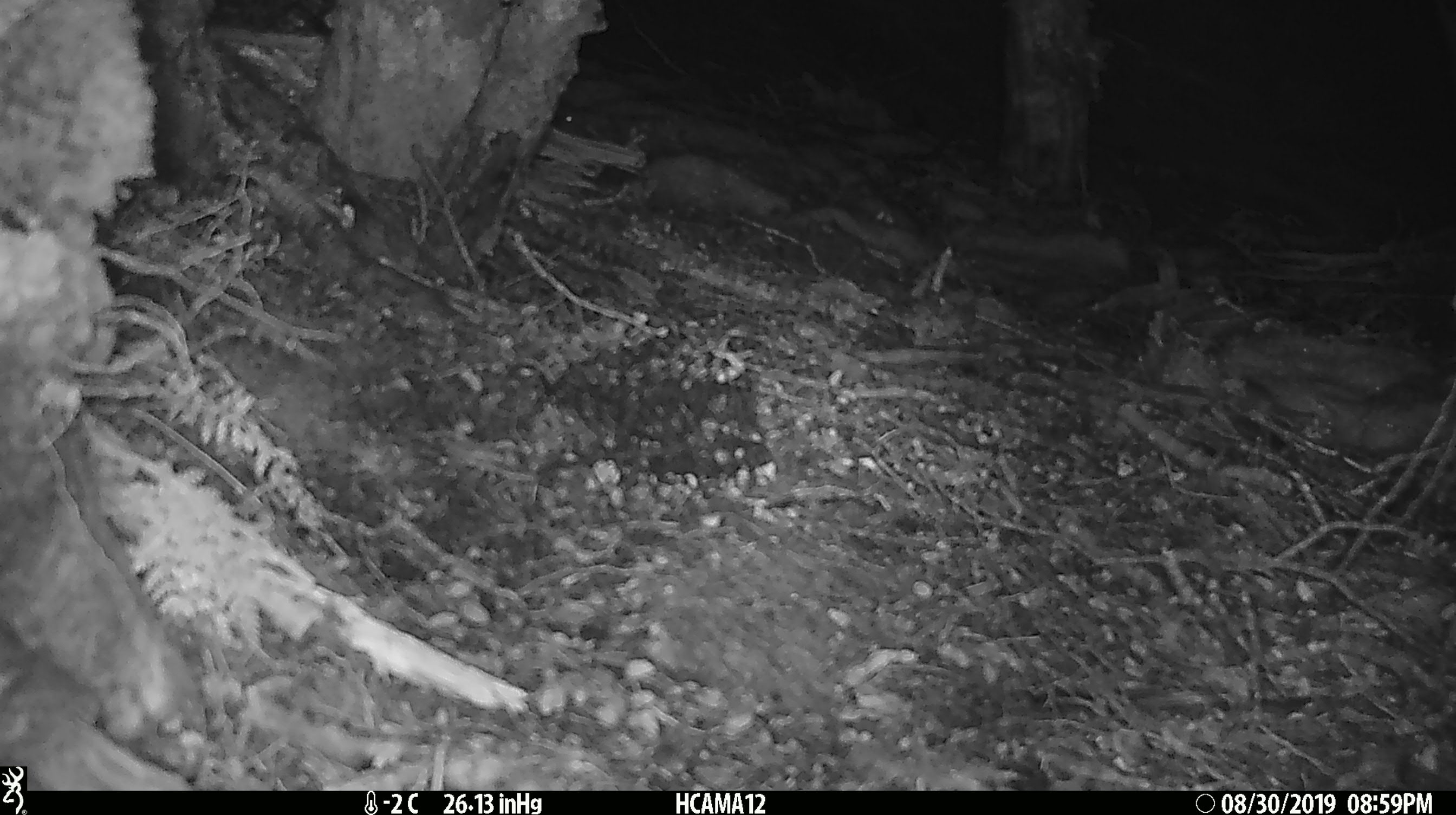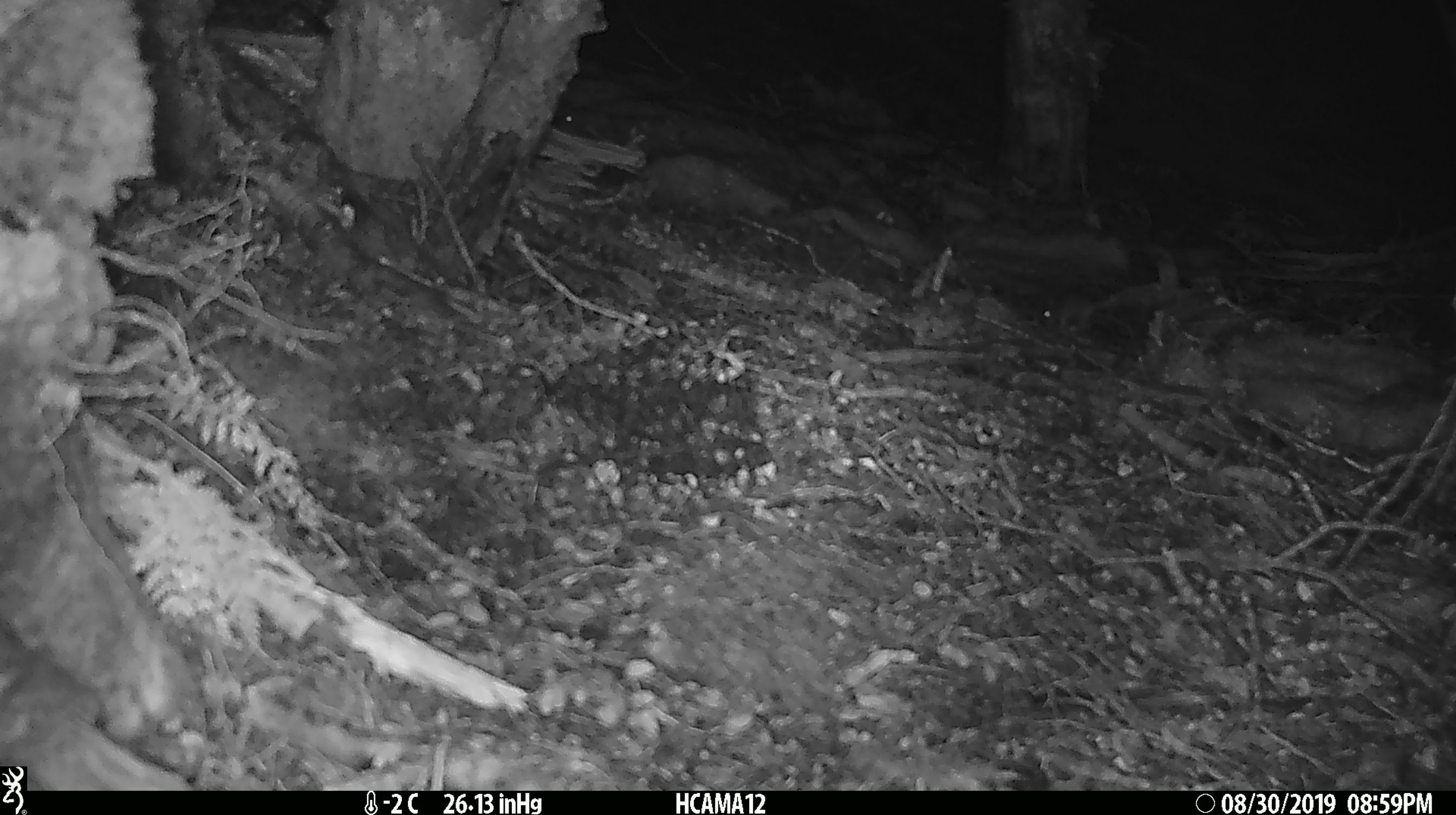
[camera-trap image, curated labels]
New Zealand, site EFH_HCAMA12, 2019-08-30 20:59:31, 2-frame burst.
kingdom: Animalia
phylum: Chordata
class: Mammalia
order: Rodentia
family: Muridae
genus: Mus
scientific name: Mus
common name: mouse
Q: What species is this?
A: Mouse (Mus).